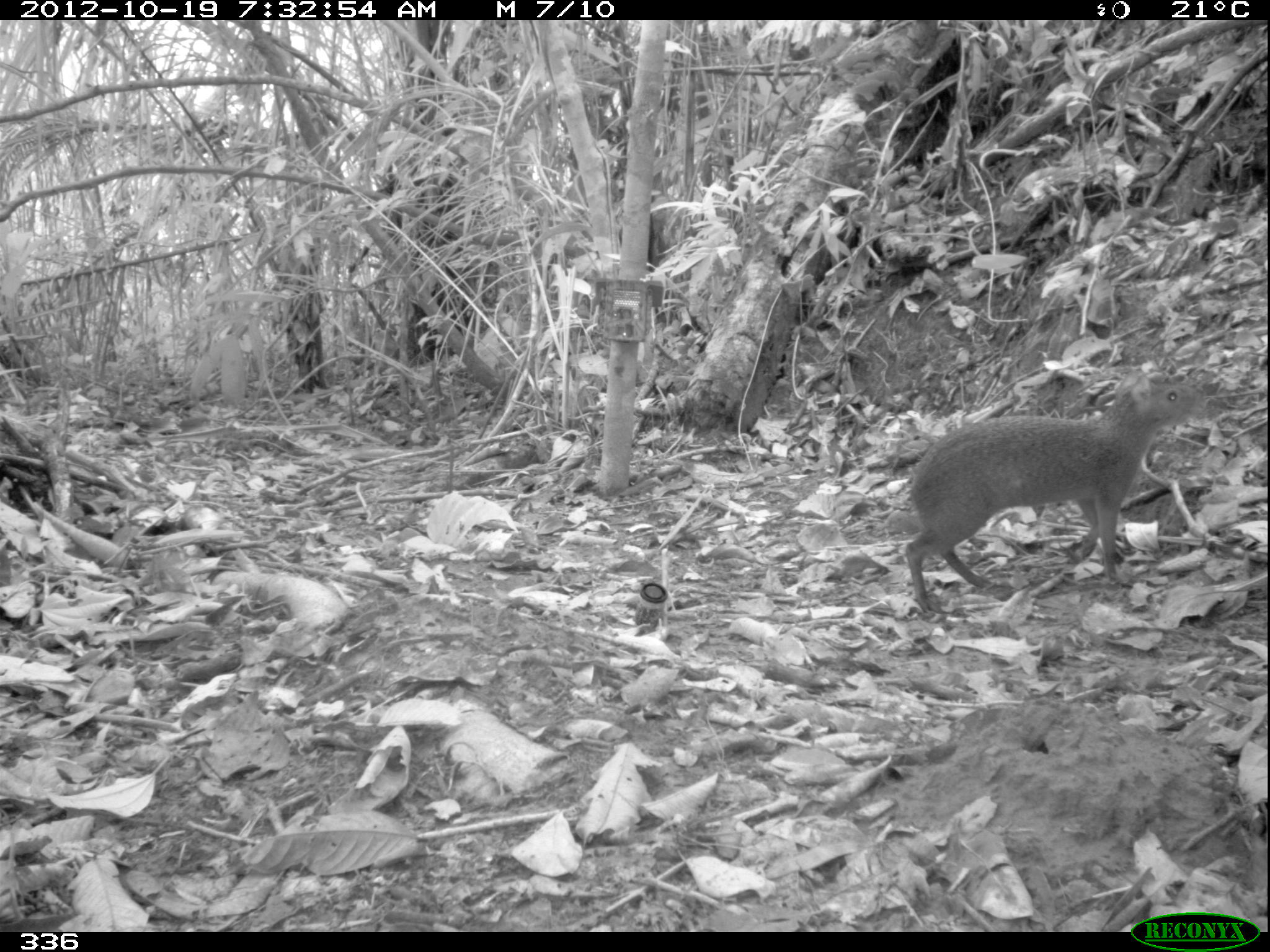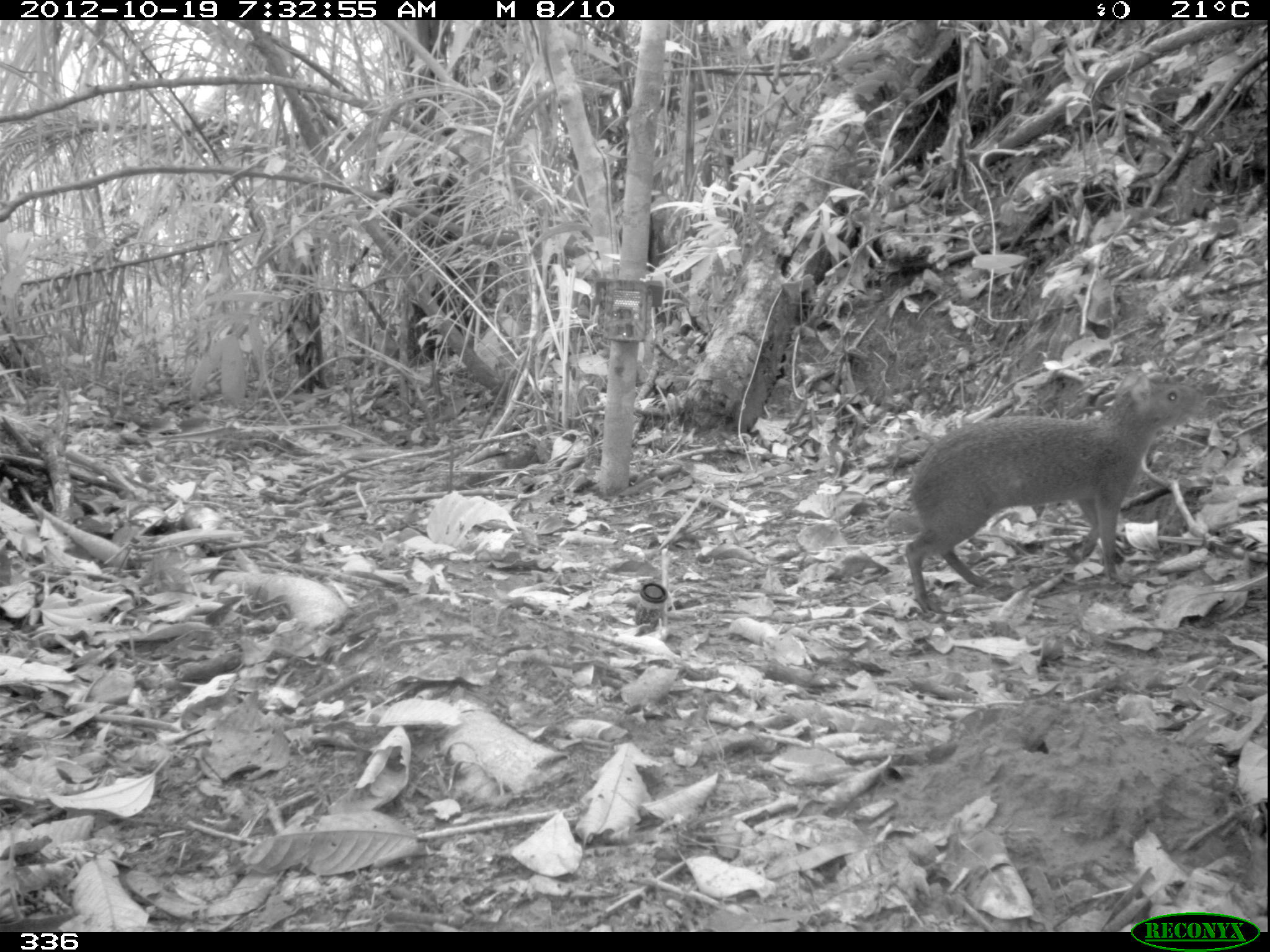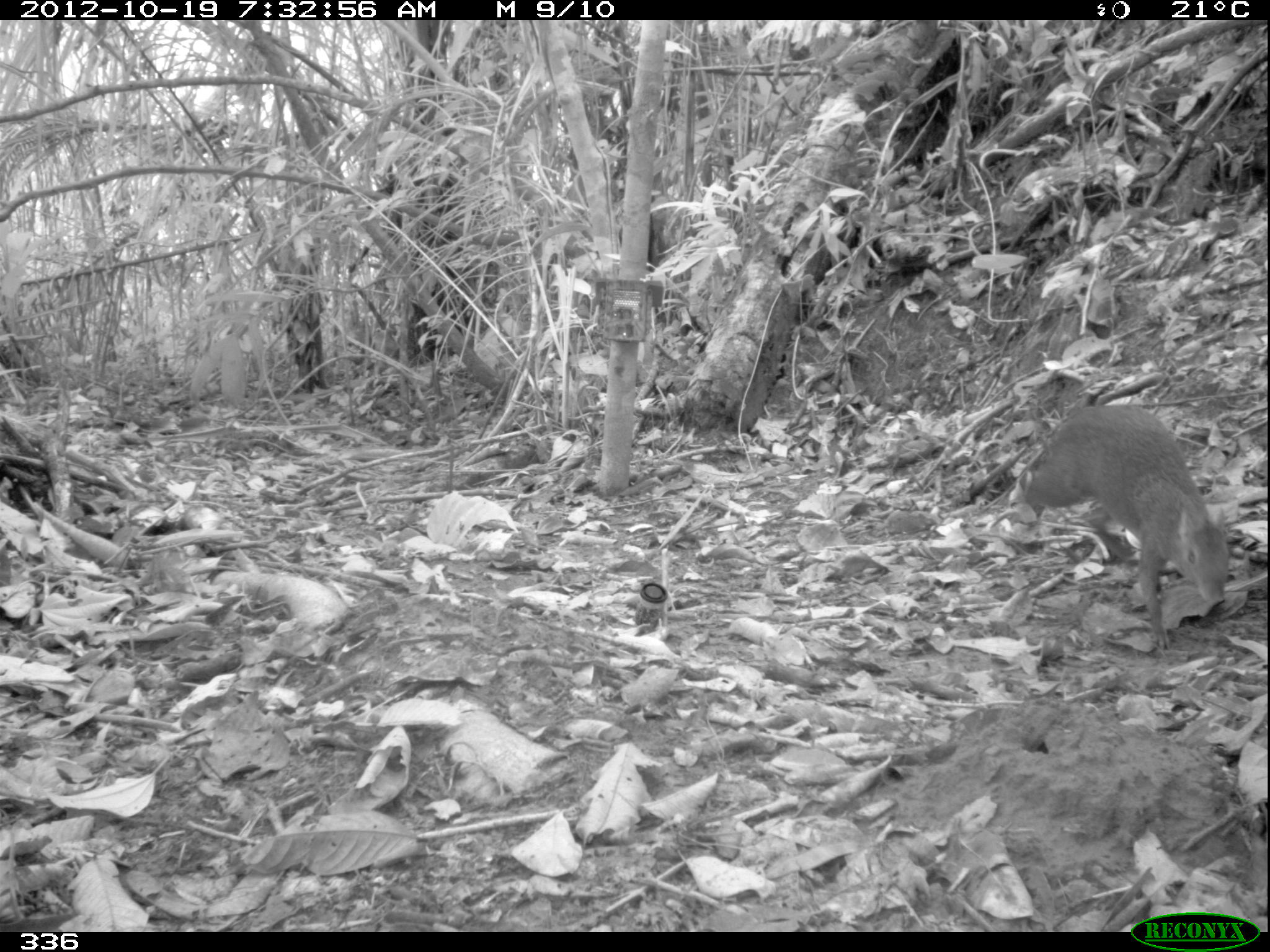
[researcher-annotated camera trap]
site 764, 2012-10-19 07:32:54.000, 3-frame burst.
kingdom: Animalia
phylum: Chordata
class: Mammalia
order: Rodentia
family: Dasyproctidae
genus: Dasyprocta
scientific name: Dasyprocta punctata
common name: central american agouti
Dasyprocta punctata (central american agouti).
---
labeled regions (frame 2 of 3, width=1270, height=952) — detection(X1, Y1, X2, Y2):
dasyprocta punctata: detection(904, 378, 1200, 614)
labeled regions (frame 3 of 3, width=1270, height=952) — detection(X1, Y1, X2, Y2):
dasyprocta punctata: detection(1022, 402, 1231, 649)